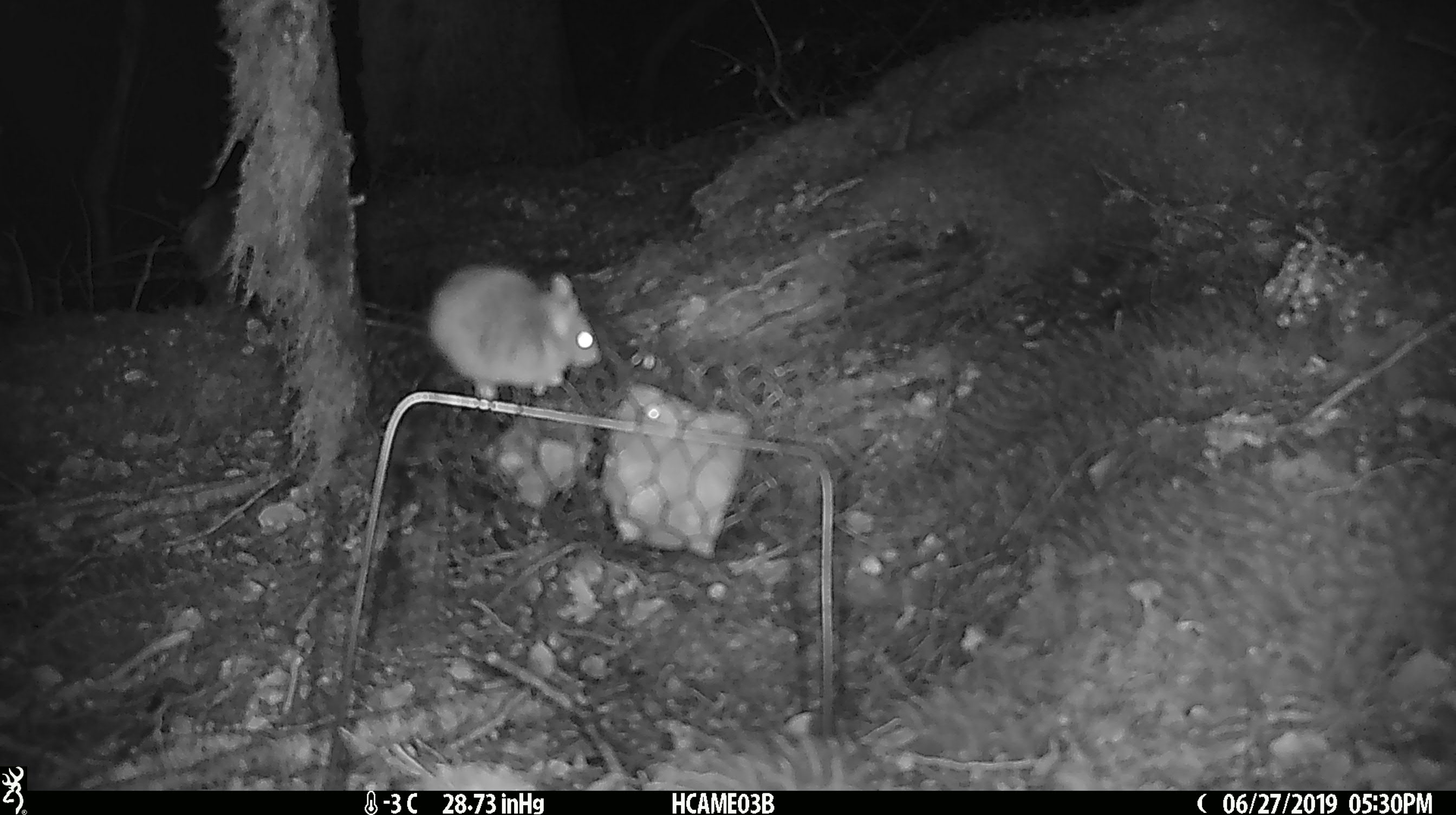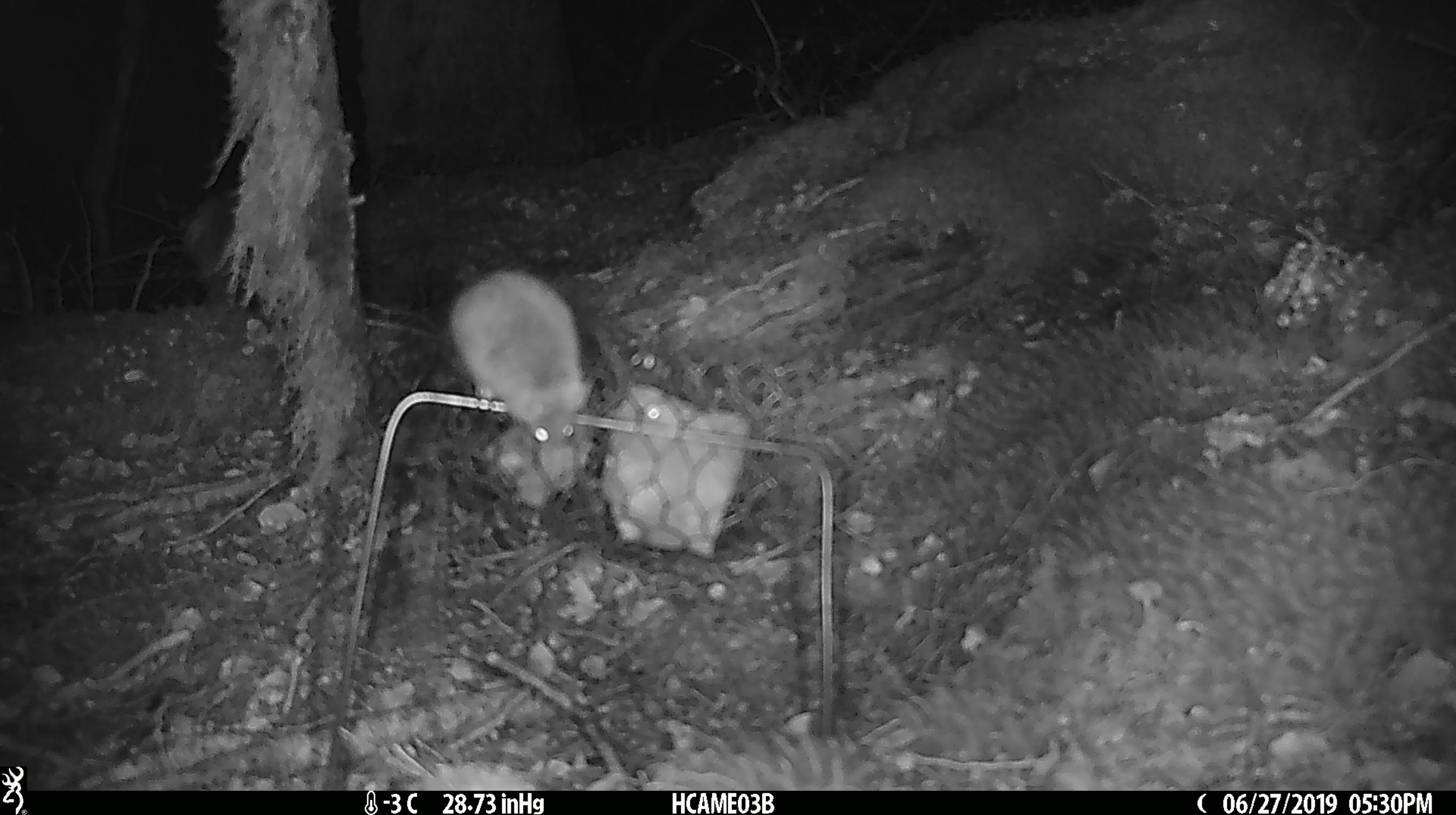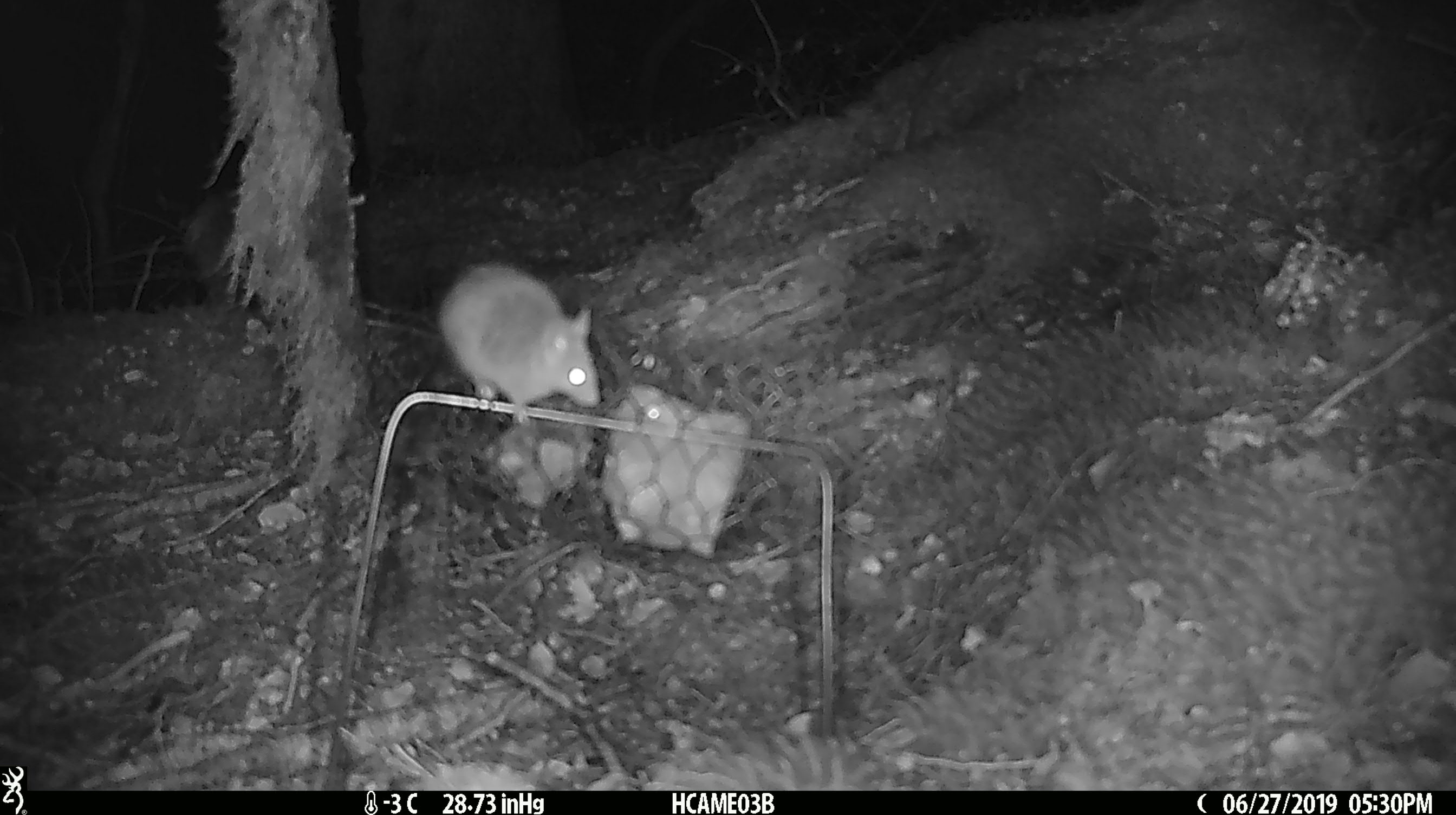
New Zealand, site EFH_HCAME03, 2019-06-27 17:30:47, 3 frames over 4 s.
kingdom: Animalia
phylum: Chordata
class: Mammalia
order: Rodentia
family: Muridae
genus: Mus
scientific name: Mus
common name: mouse